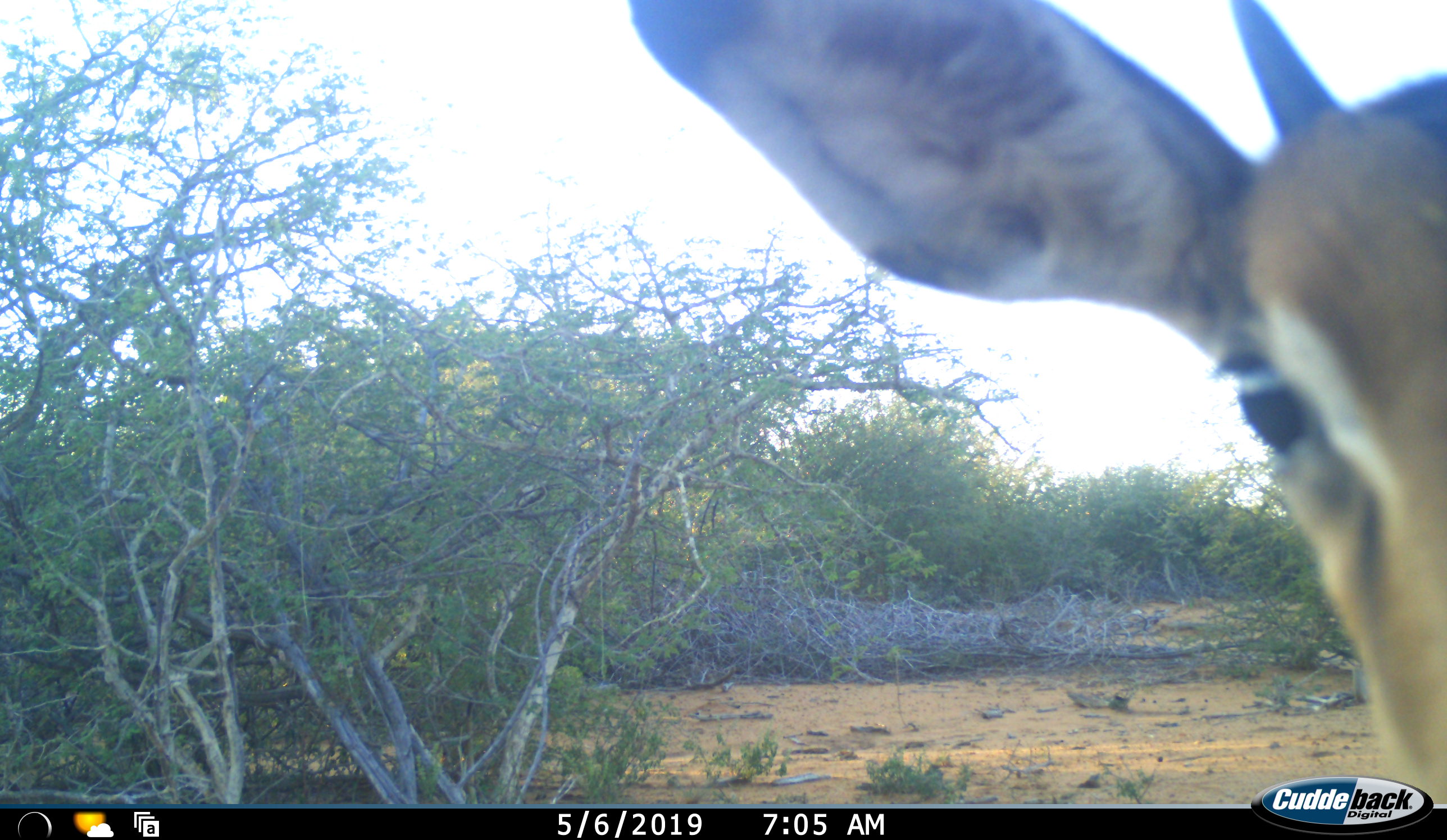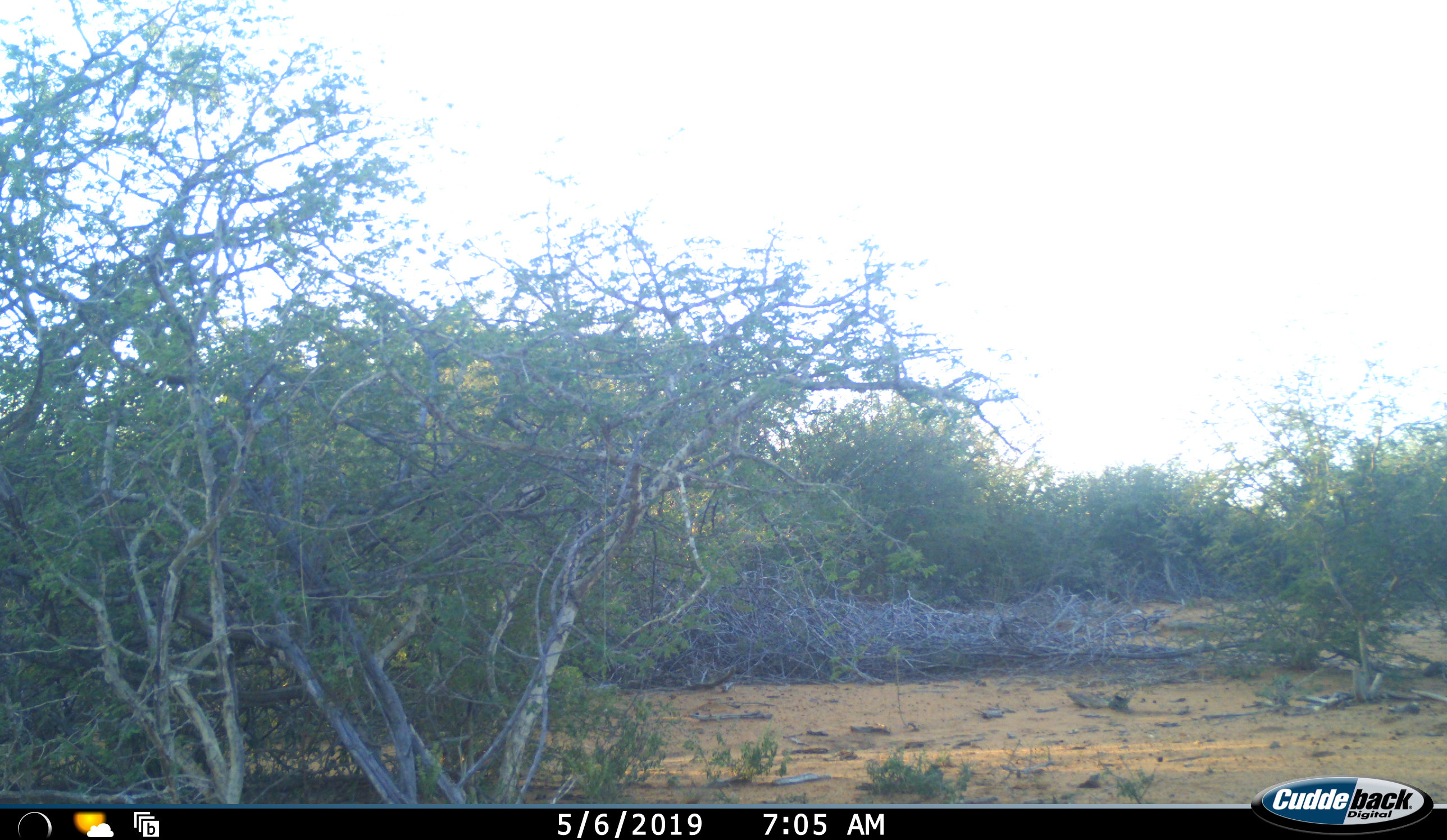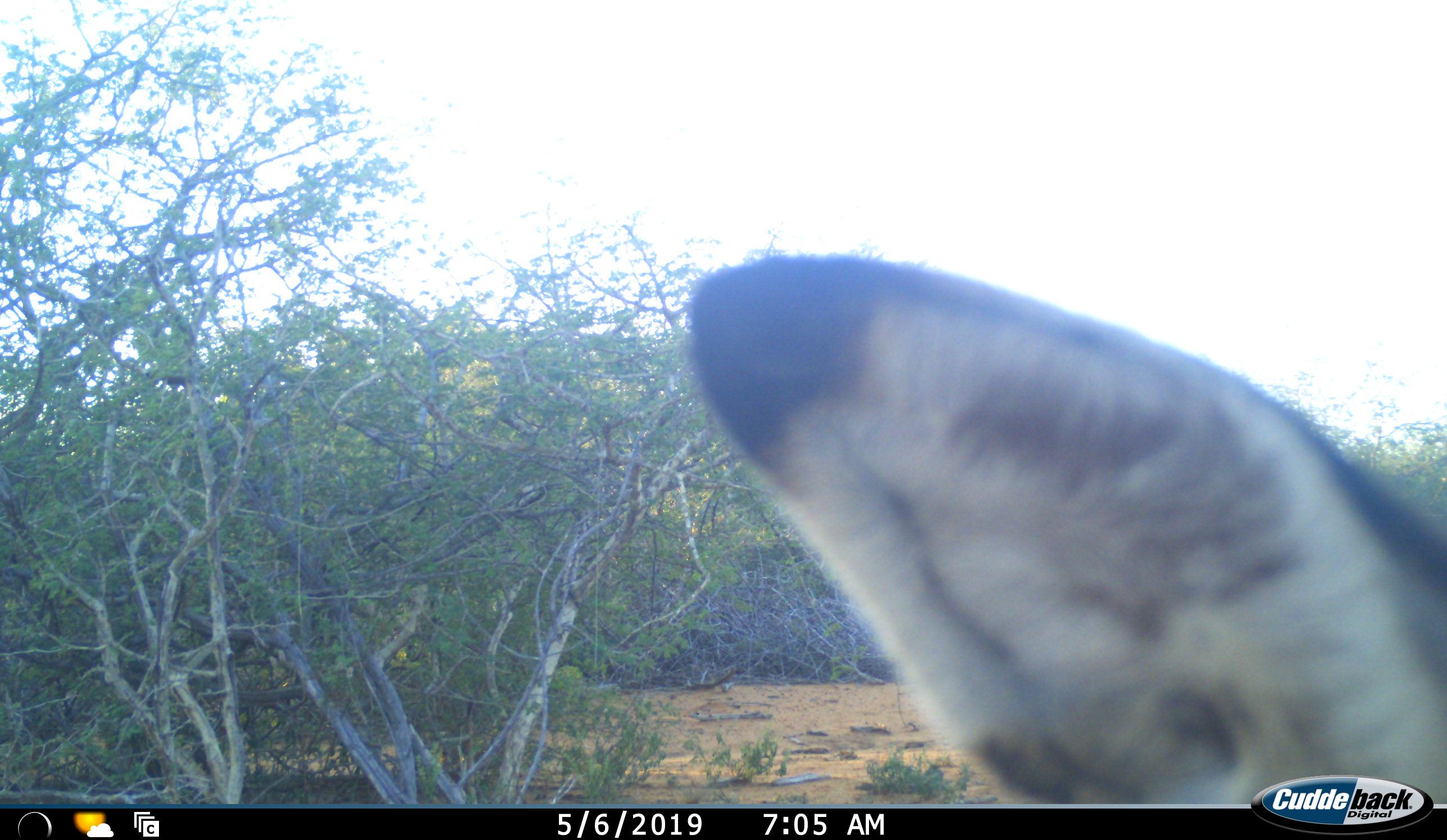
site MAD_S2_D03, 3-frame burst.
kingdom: Animalia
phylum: Chordata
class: Mammalia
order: Artiodactyla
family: Bovidae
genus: Aepyceros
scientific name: Aepyceros melampus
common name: impala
Impala (Aepyceros melampus), count 1. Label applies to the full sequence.